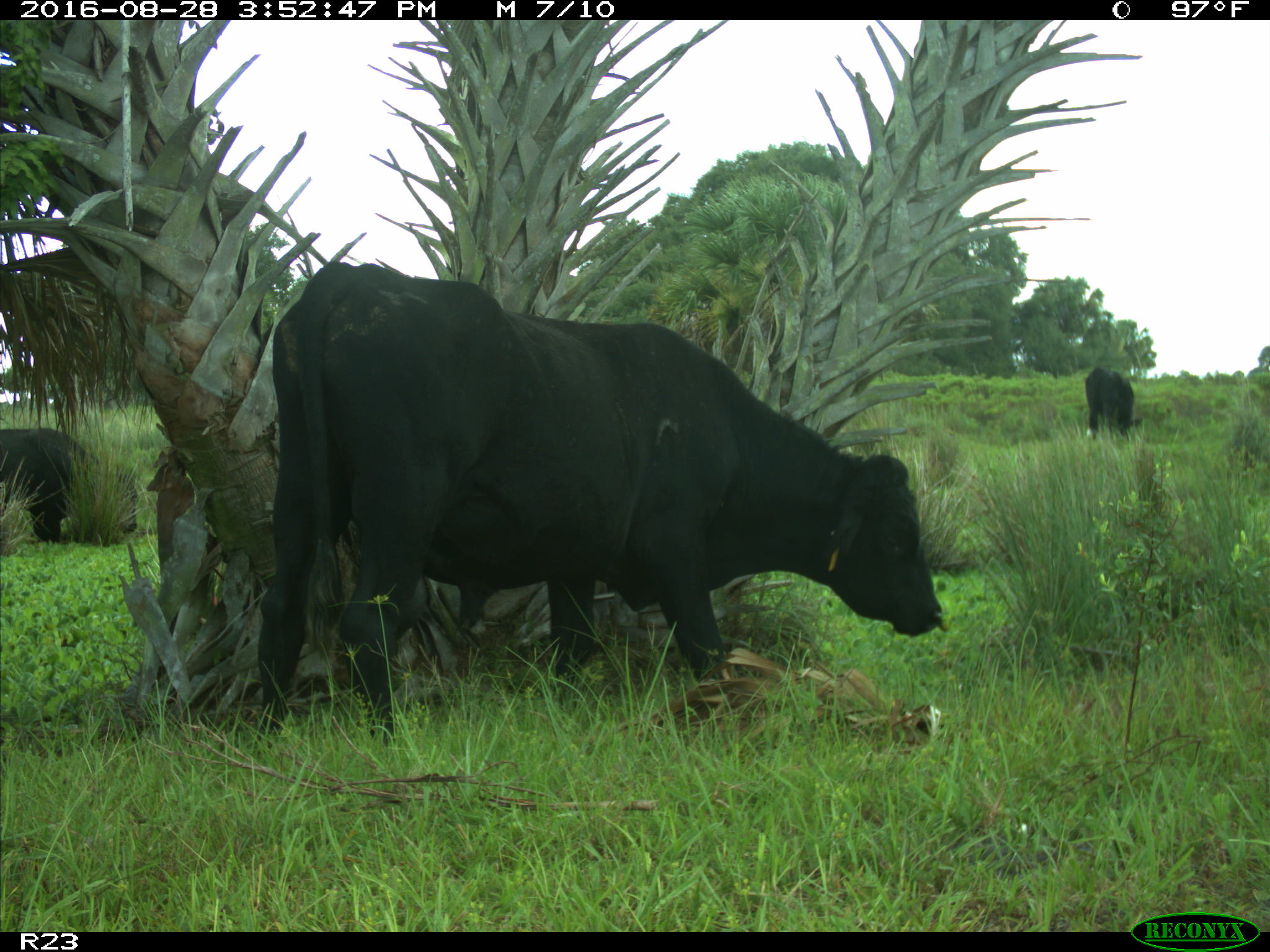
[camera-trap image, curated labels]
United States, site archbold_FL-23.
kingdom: Animalia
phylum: Chordata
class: Mammalia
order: Artiodactyla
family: Bovidae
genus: Bos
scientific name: Bos taurus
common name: domestic cow